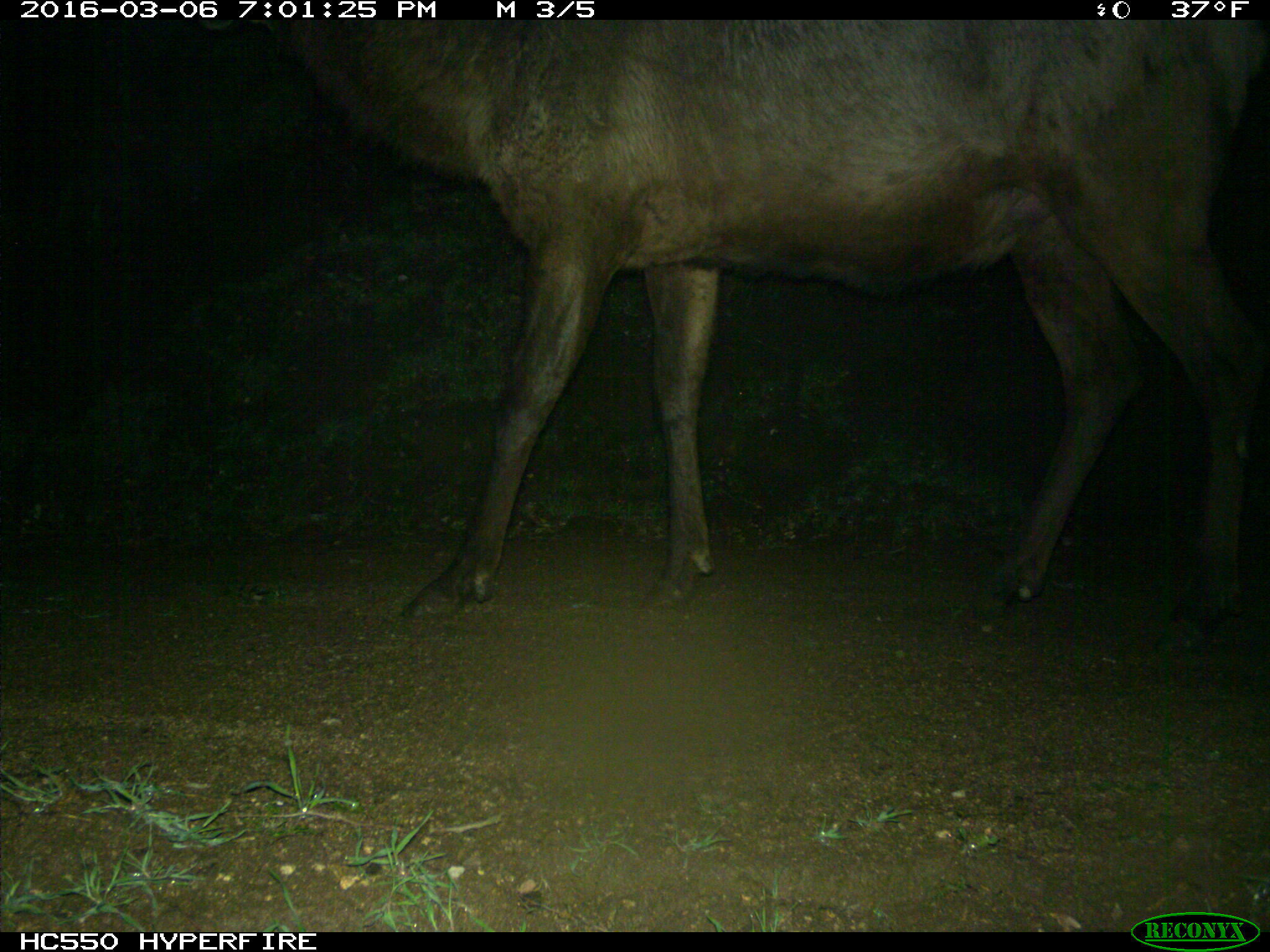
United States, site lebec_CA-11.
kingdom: Animalia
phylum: Chordata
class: Mammalia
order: Artiodactyla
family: Cervidae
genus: Cervus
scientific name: Cervus canadensis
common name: elk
Cervus canadensis (elk).